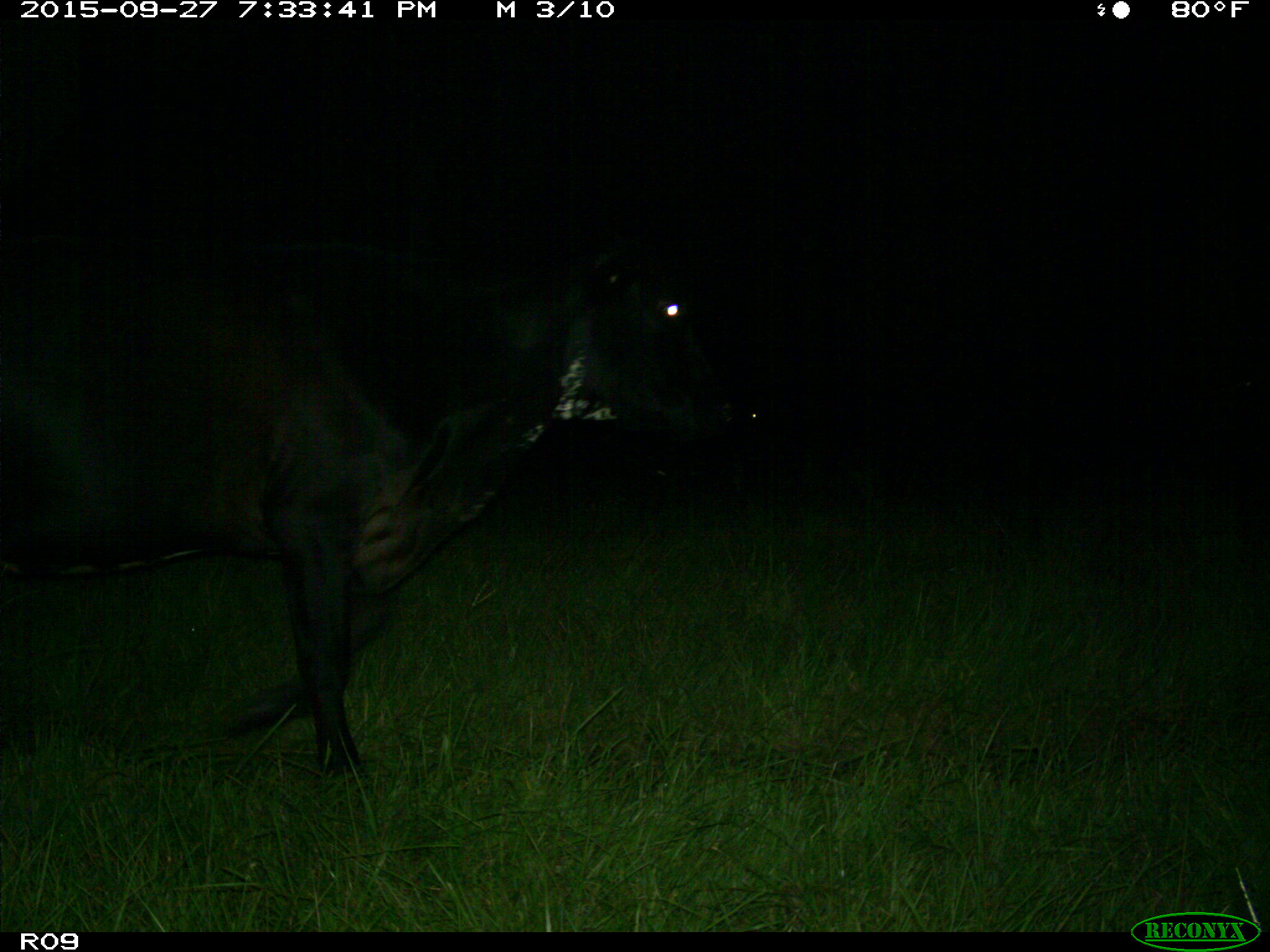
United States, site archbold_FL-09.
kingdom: Animalia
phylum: Chordata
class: Mammalia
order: Artiodactyla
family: Bovidae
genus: Bos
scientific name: Bos taurus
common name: domestic cow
Bos taurus (domestic cow).